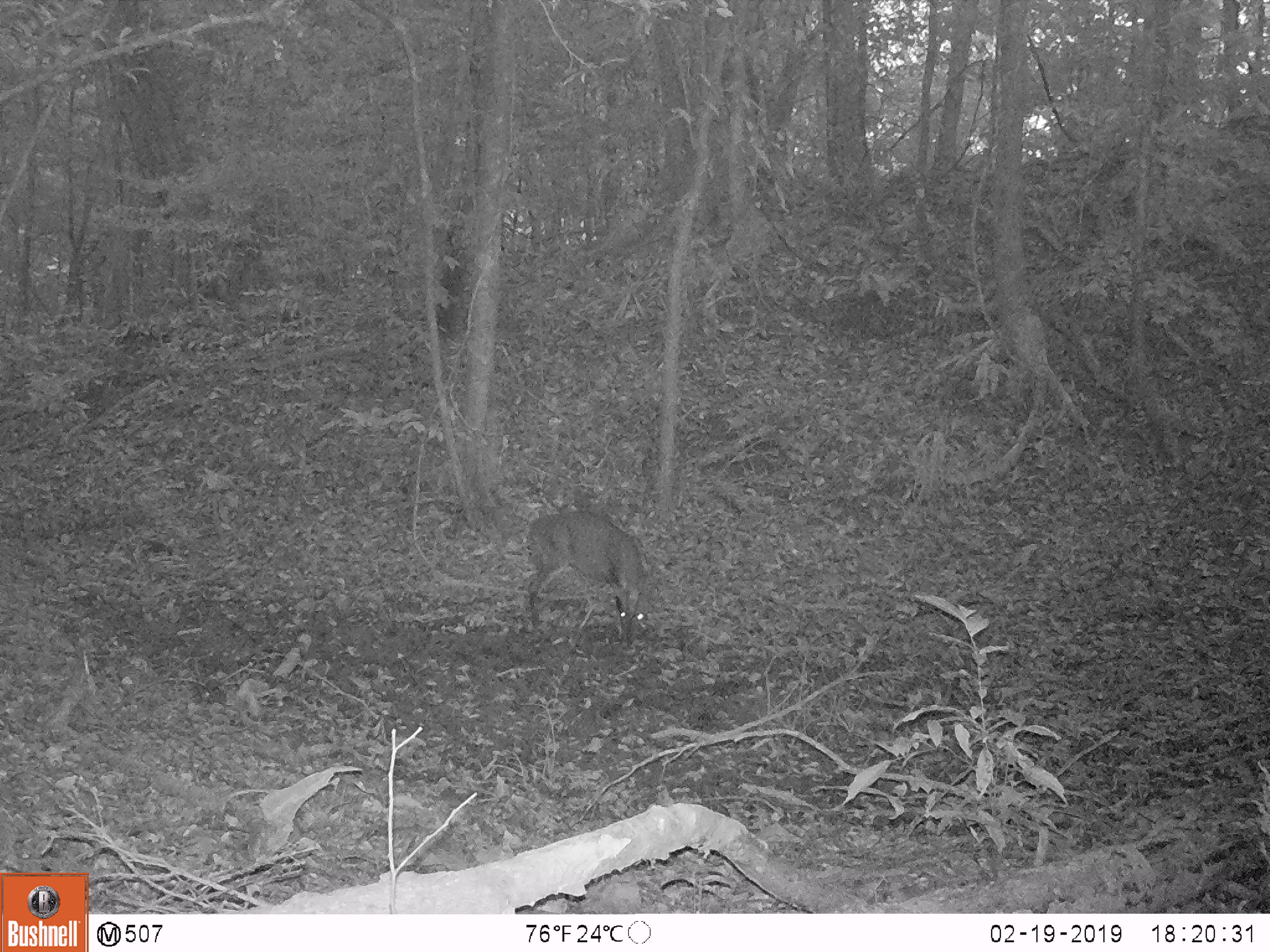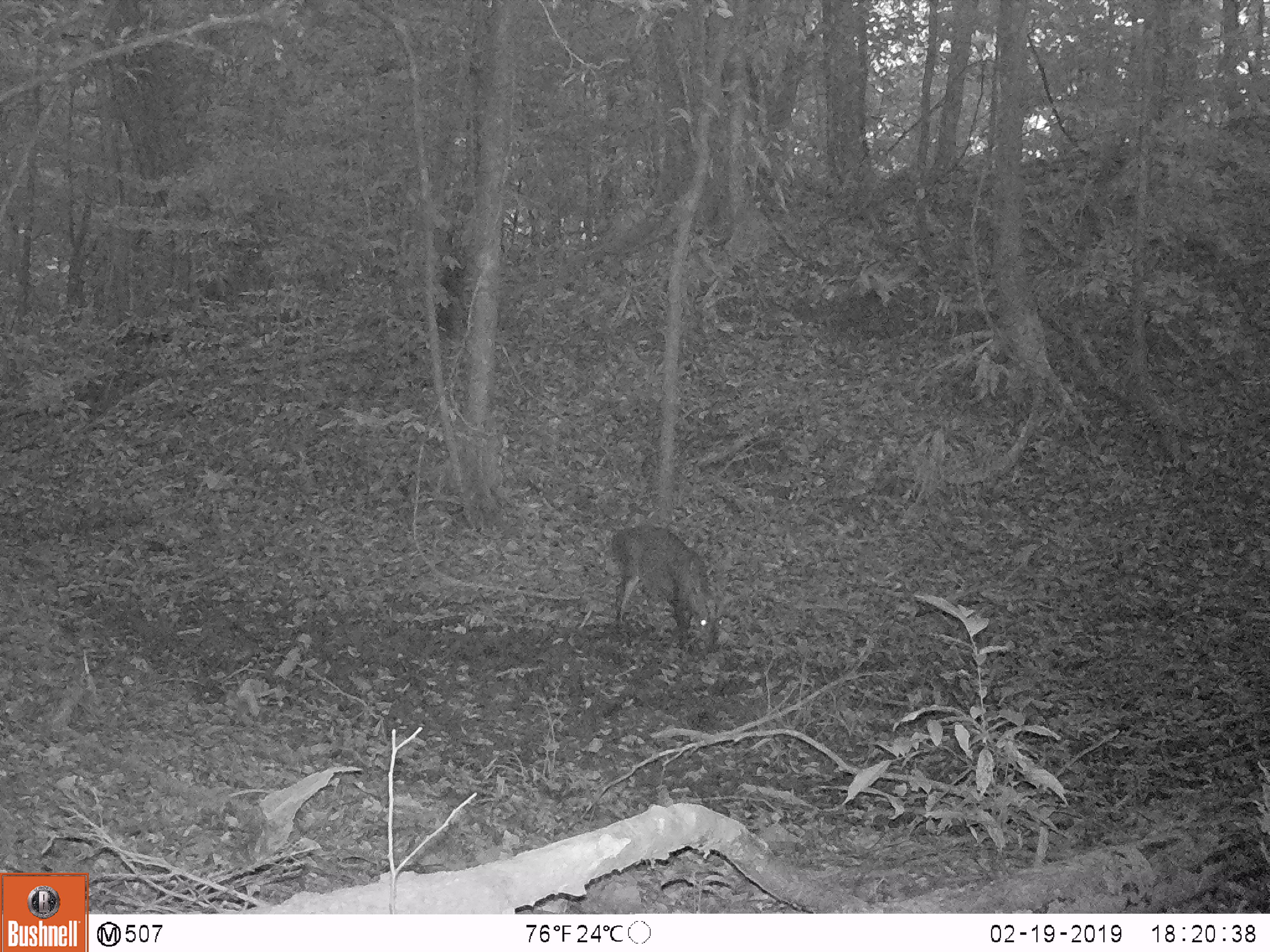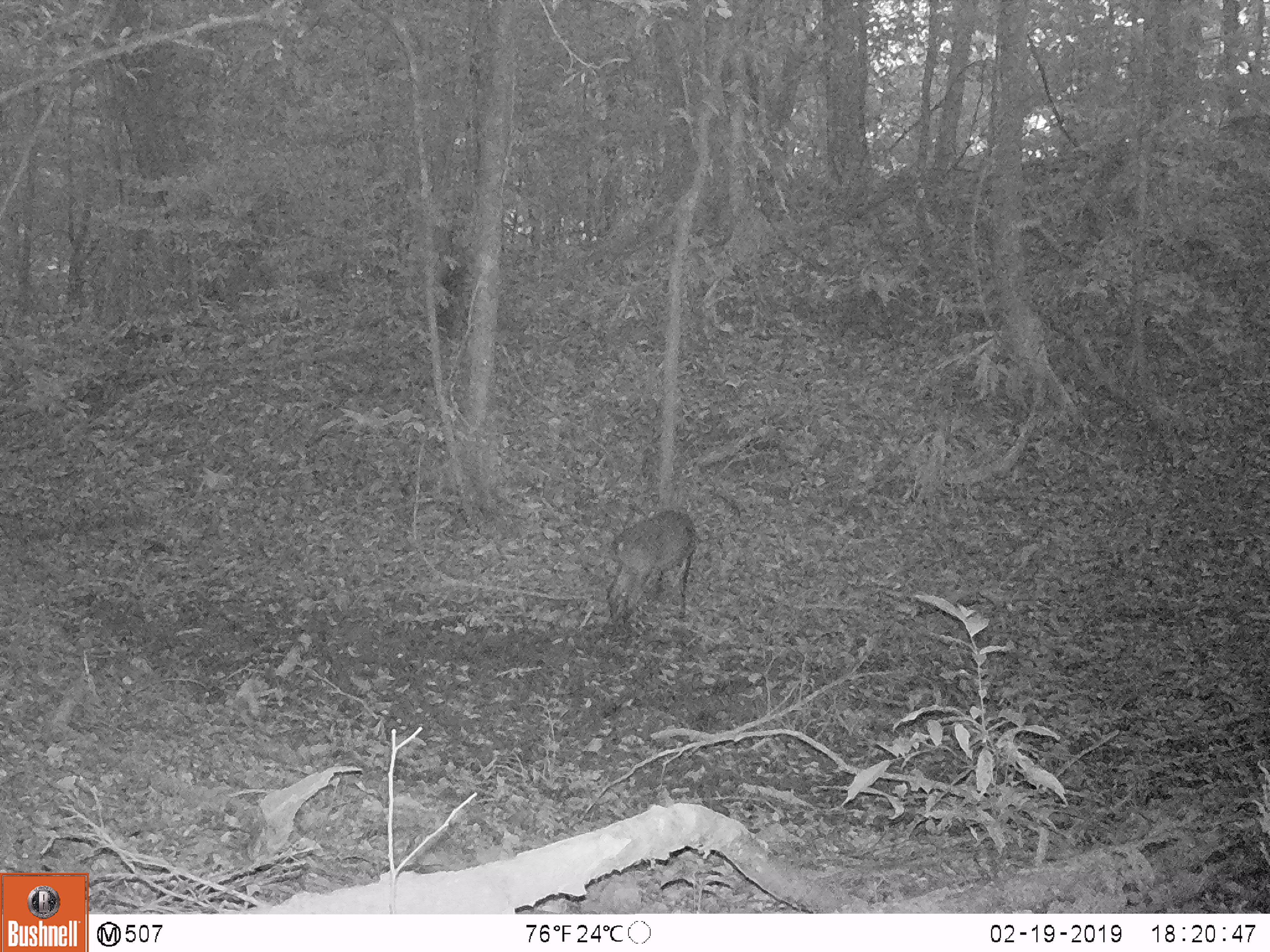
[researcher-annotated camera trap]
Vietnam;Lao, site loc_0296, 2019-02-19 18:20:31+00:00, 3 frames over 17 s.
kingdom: Animalia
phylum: Chordata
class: Mammalia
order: Artiodactyla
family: Cervidae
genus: Muntiacus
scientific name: Muntiacus vuquangensis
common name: large-antlered muntjac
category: large antlered muntjac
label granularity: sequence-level